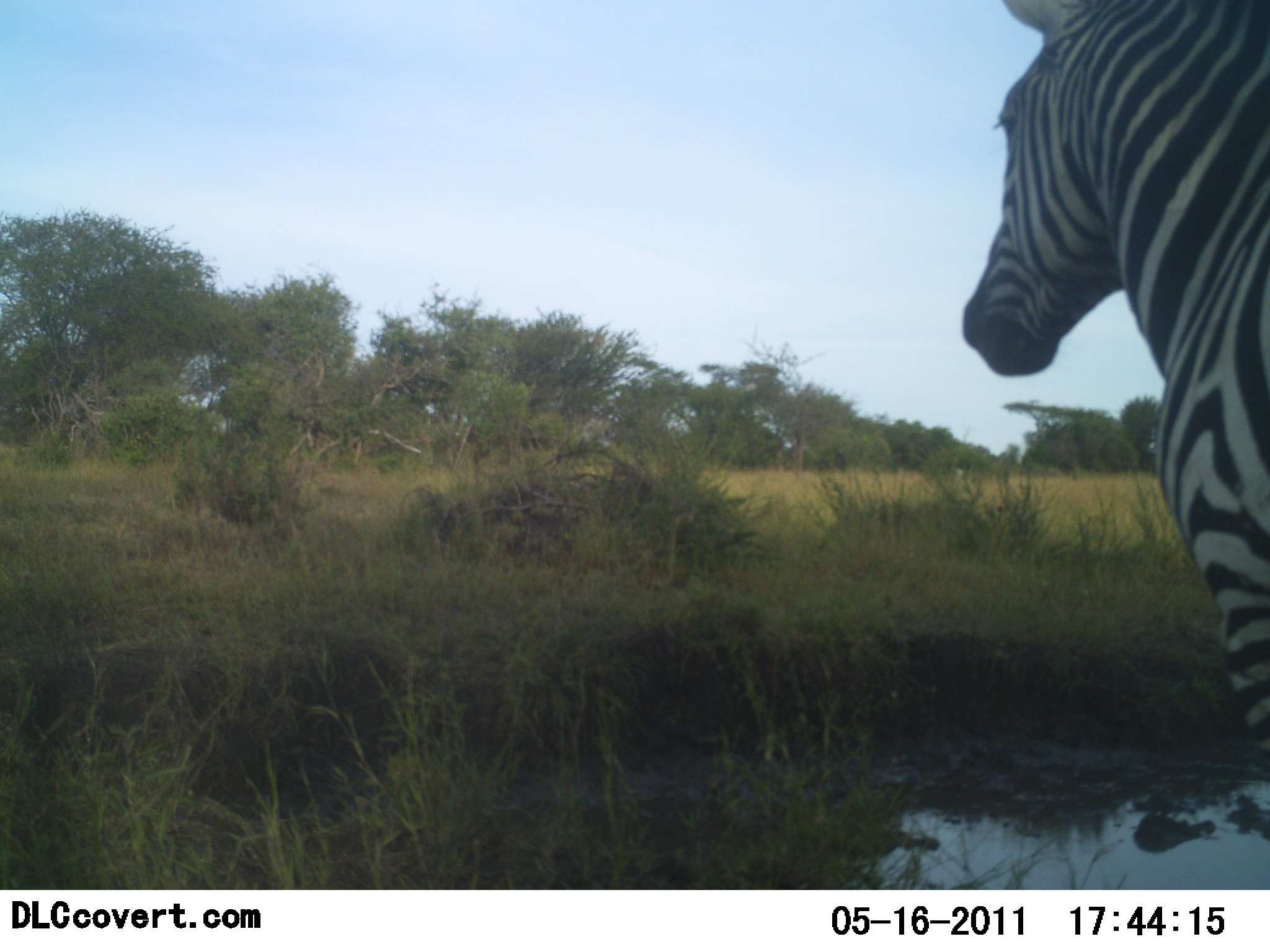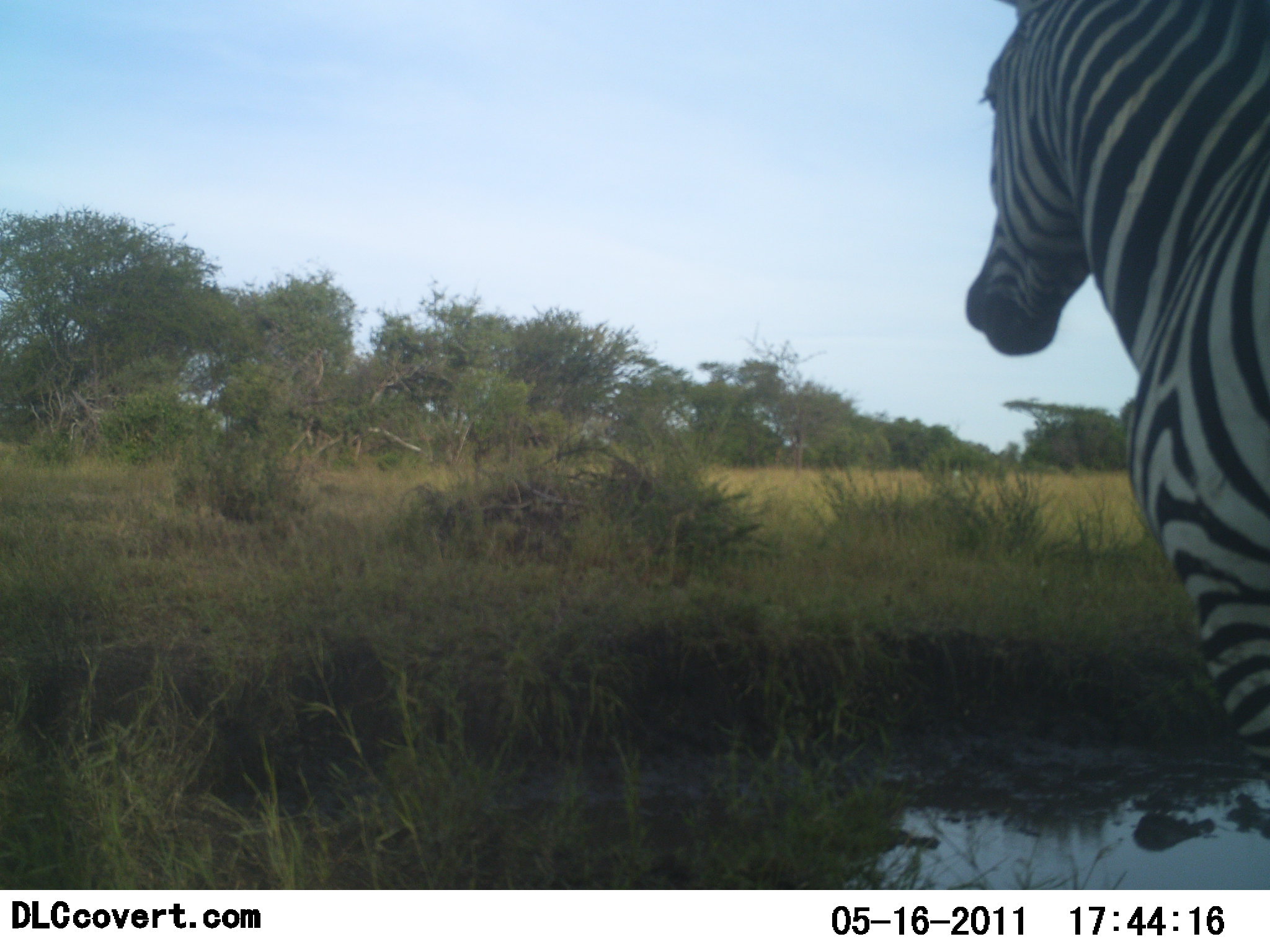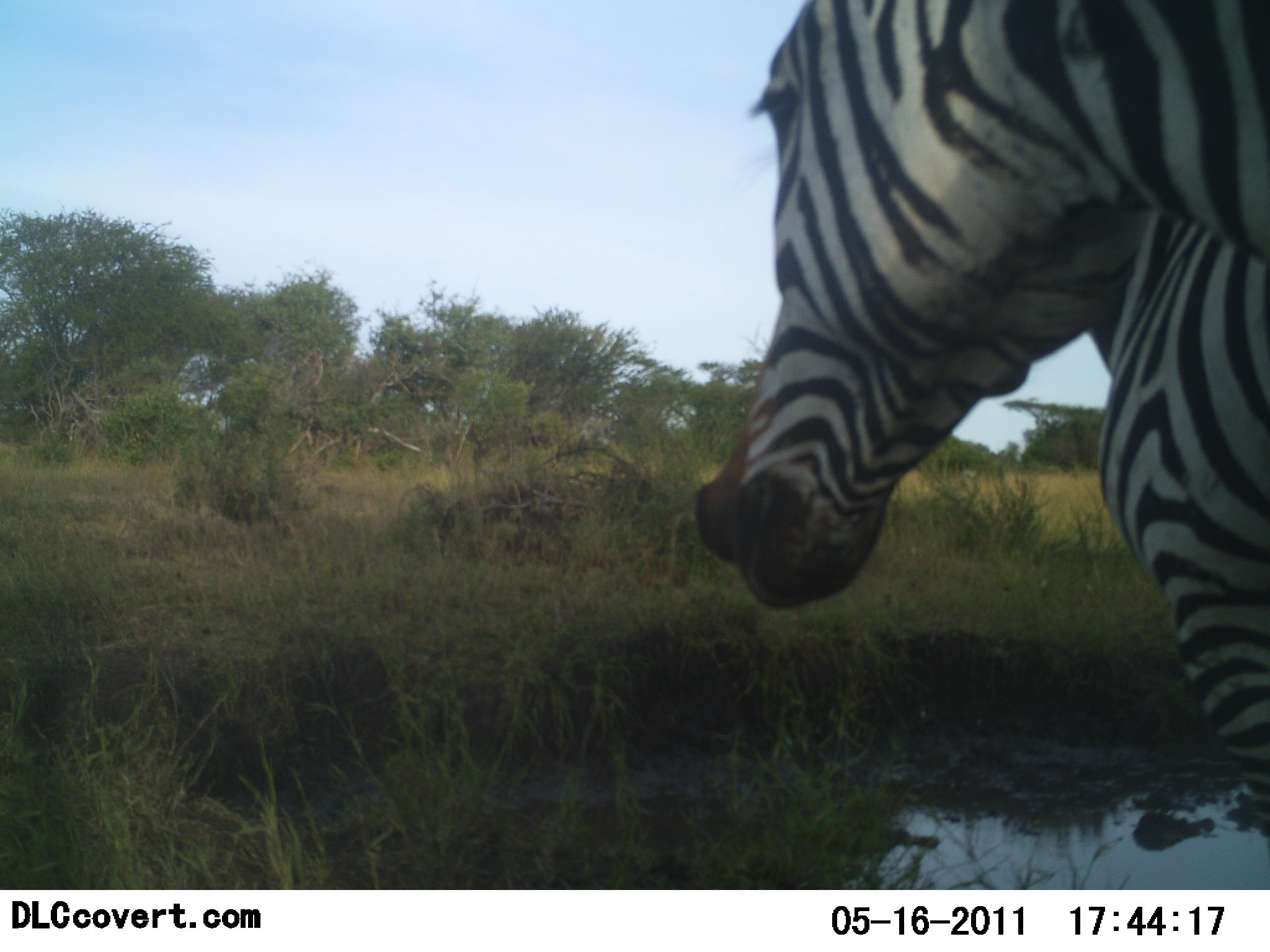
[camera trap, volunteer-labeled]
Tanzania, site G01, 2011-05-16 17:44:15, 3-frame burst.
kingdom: Animalia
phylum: Chordata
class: Mammalia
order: Perissodactyla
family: Equidae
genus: Equus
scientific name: Equus quagga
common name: plains zebra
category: zebra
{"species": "zebra (plains zebra) (Equus quagga)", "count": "1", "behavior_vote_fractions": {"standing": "77%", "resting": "0%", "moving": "15%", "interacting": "8%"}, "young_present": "0%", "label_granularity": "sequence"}